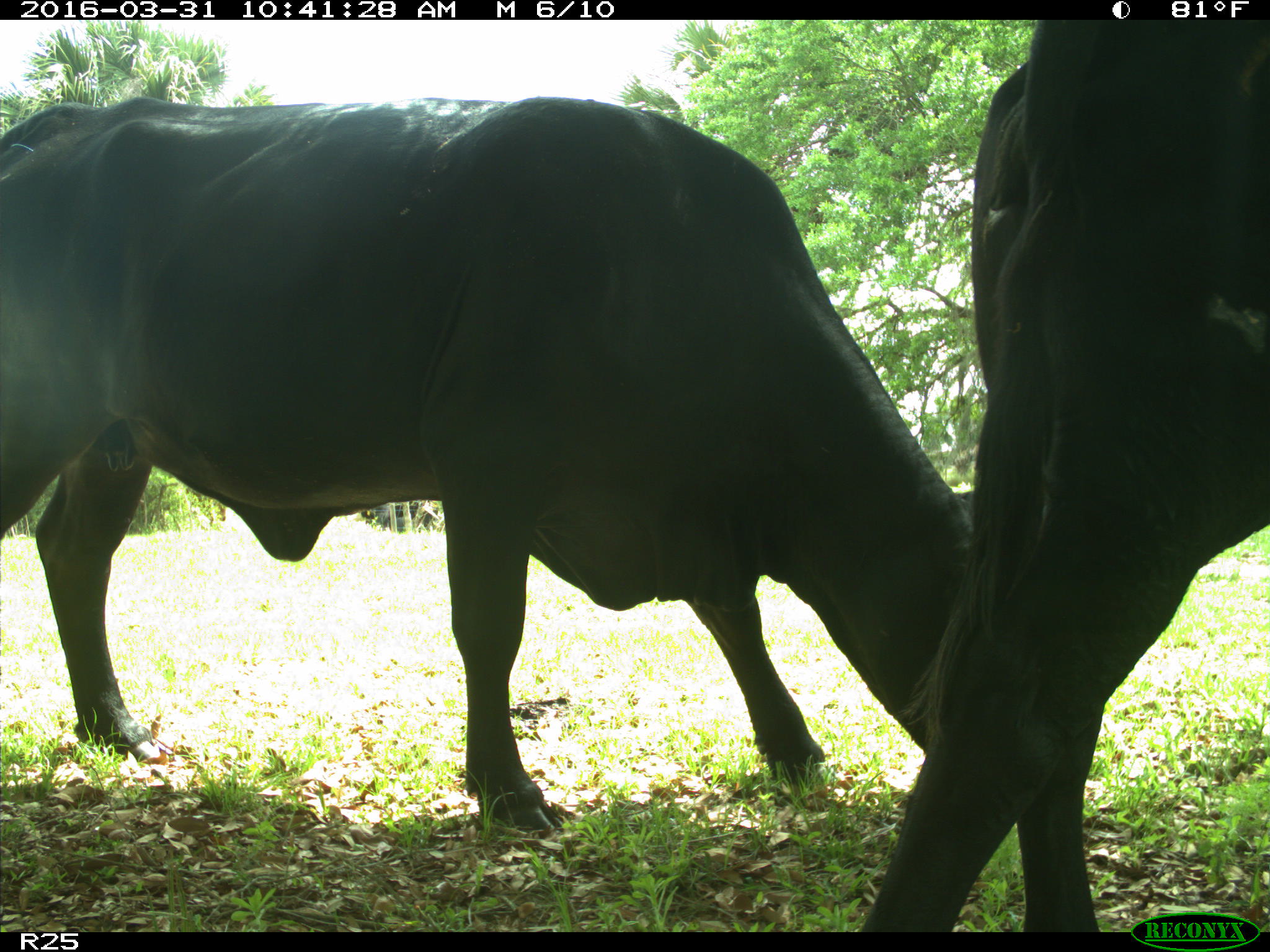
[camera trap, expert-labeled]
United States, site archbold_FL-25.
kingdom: Animalia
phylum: Chordata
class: Mammalia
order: Artiodactyla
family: Bovidae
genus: Bos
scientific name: Bos taurus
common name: domestic cow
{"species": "Bos taurus (domestic cow)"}